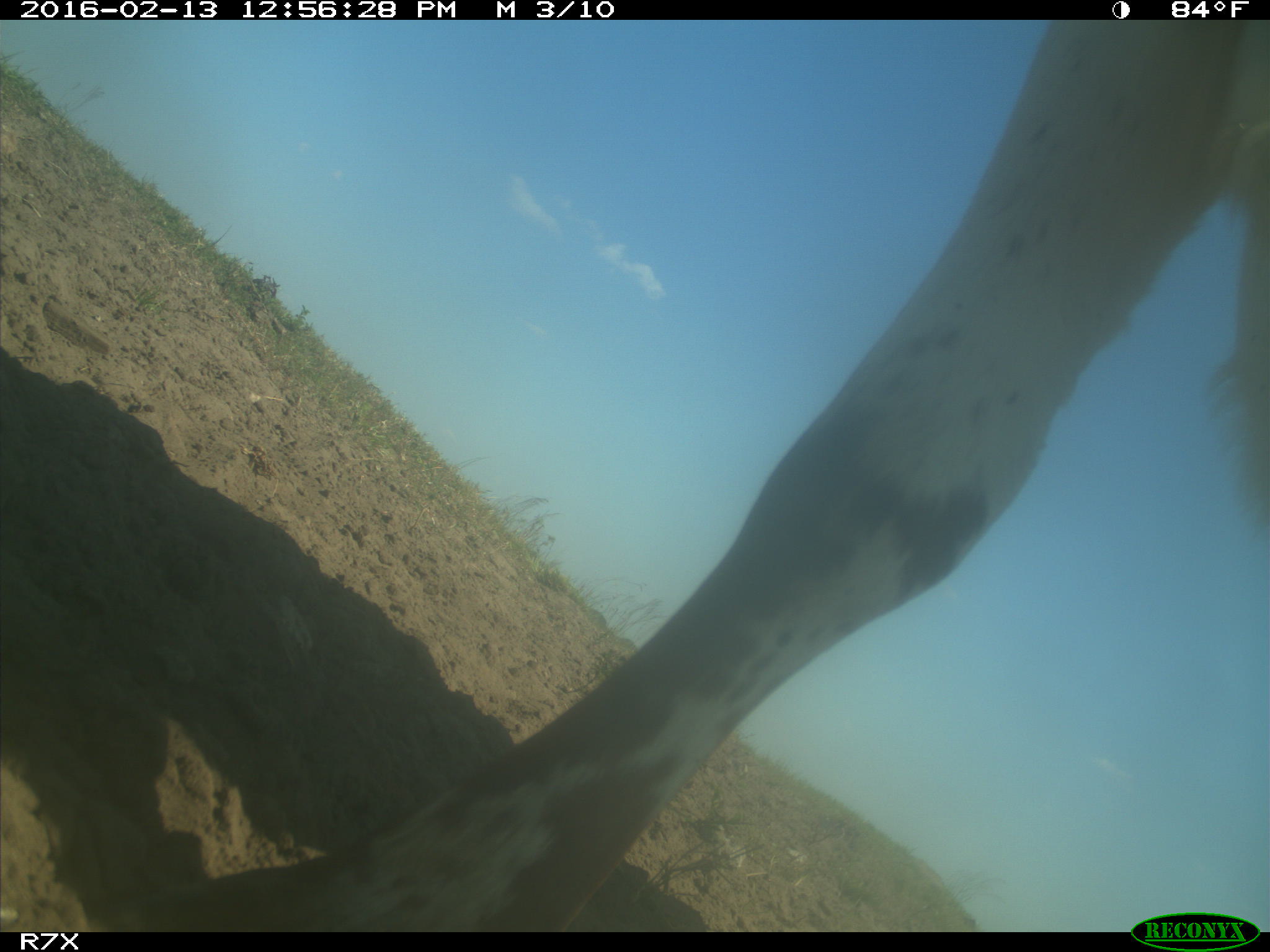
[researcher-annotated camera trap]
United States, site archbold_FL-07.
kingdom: Animalia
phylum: Chordata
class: Mammalia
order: Artiodactyla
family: Bovidae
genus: Bos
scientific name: Bos taurus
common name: domestic cow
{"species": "Bos taurus (domestic cow)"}